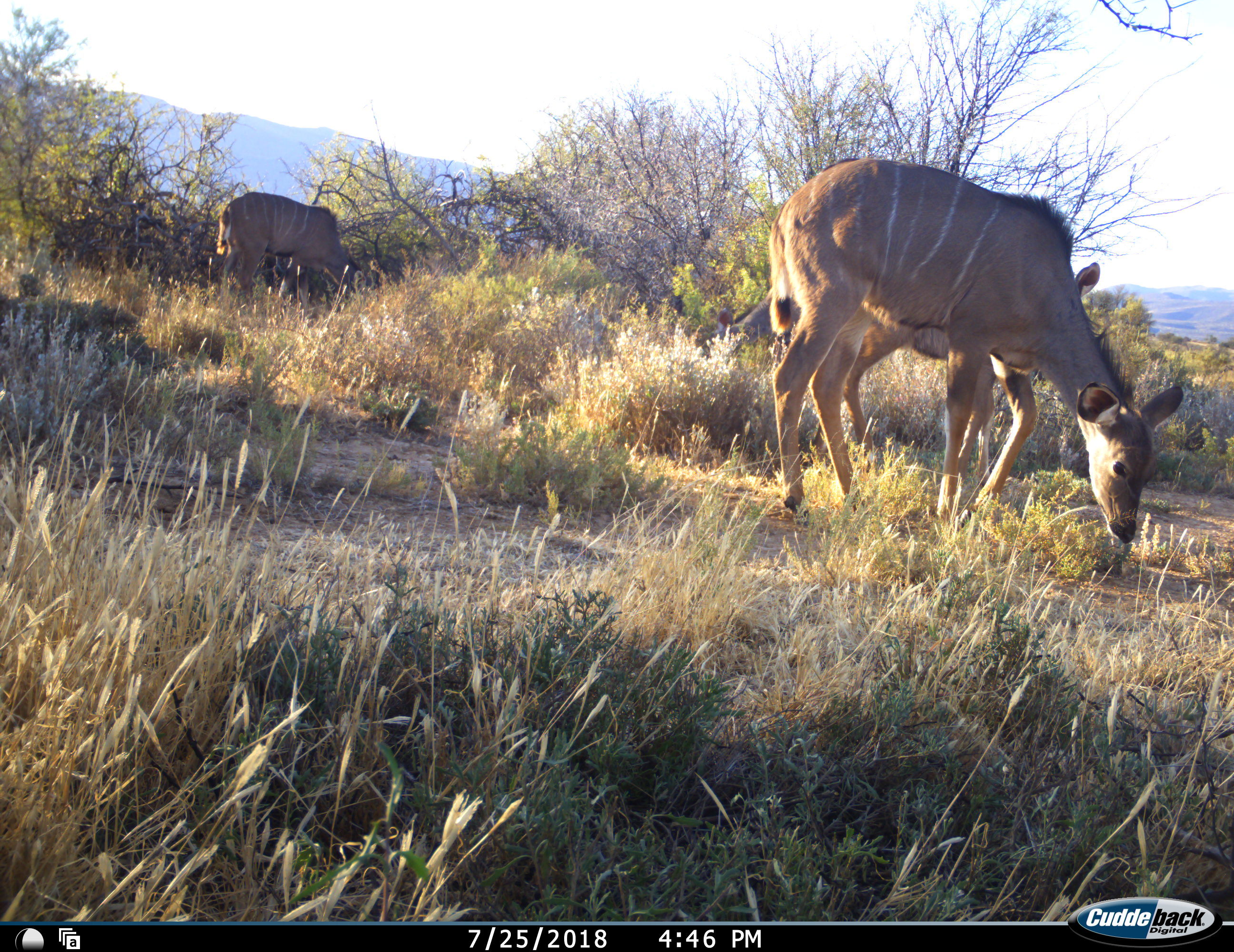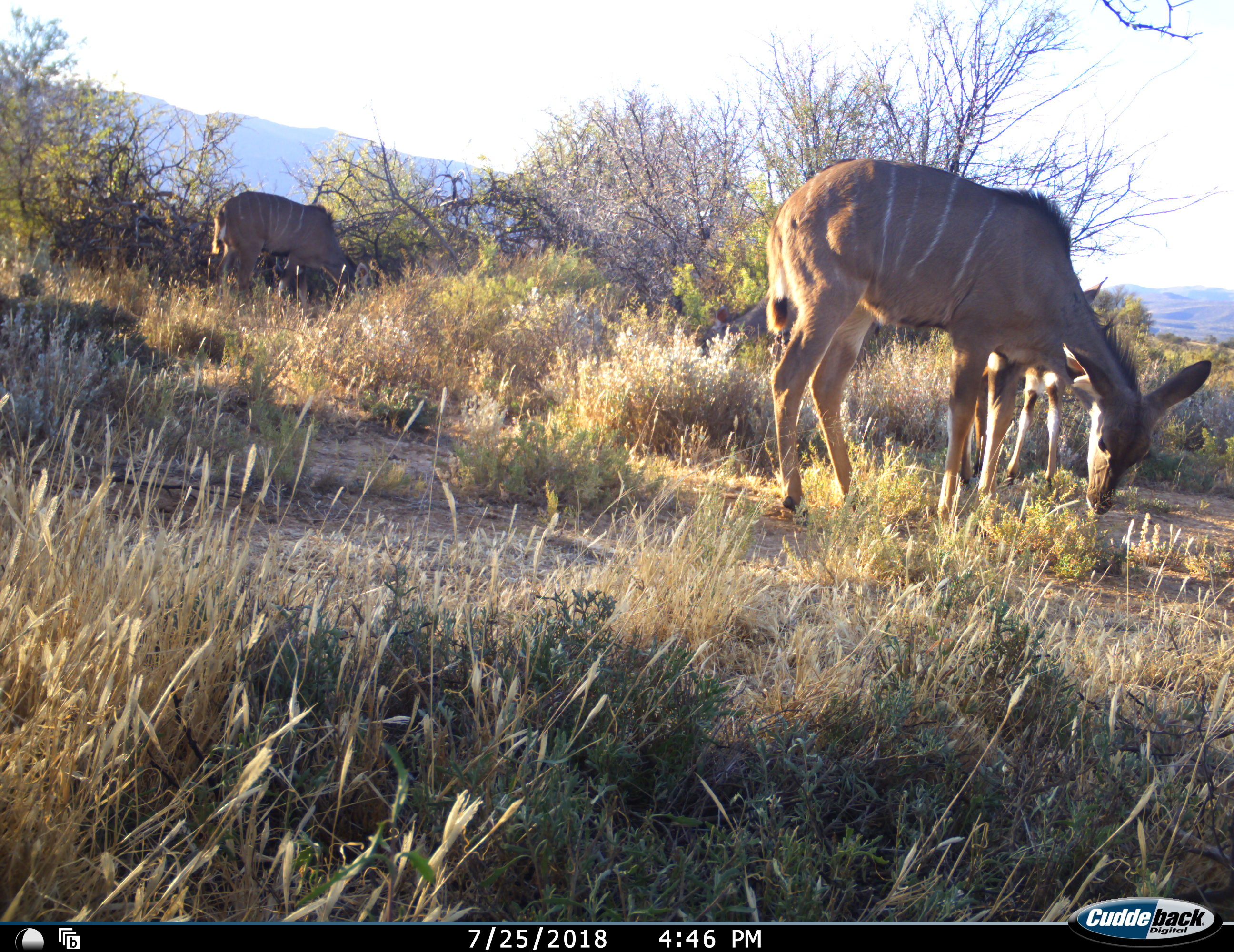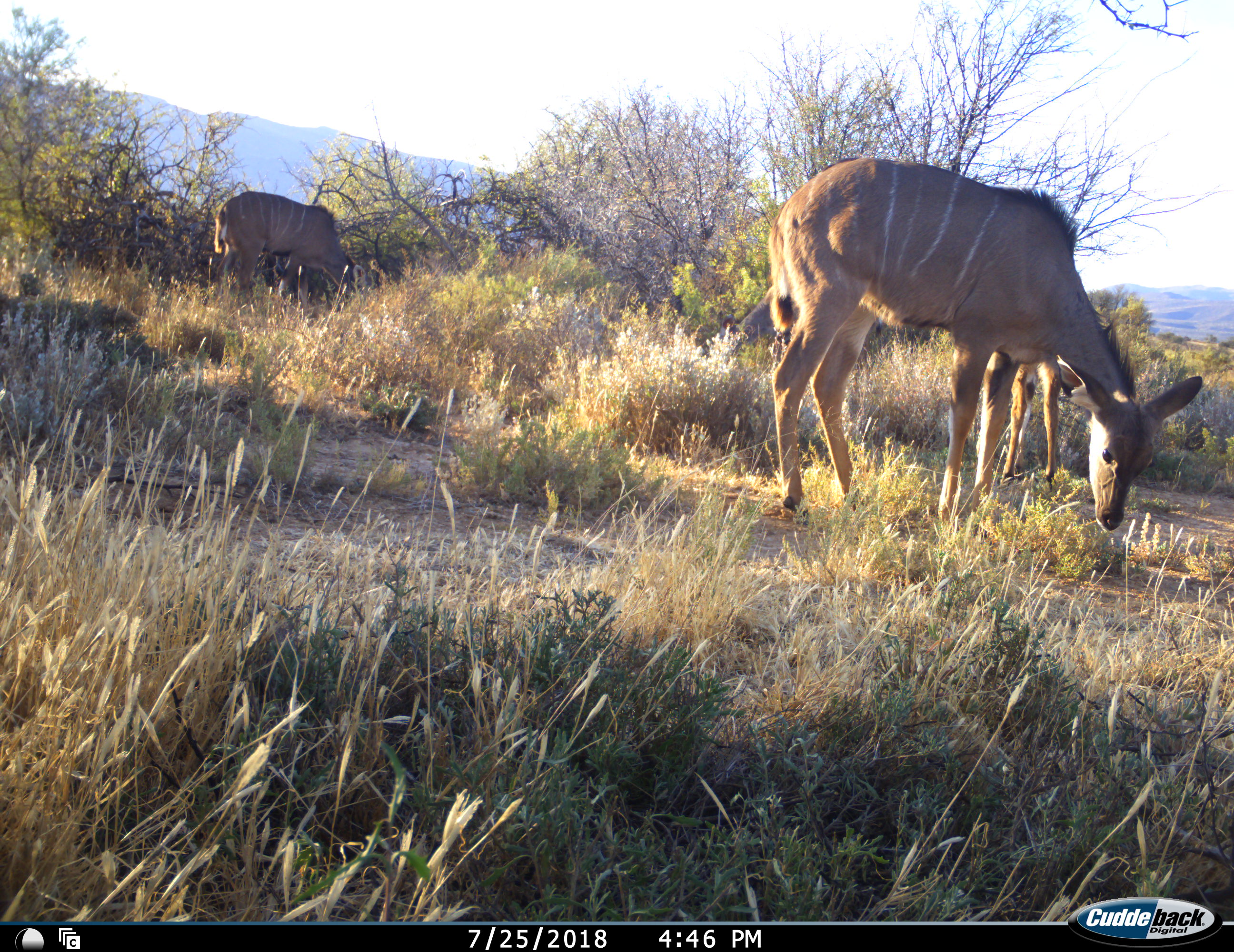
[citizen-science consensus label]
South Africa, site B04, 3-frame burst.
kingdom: Animalia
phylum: Chordata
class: Mammalia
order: Artiodactyla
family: Bovidae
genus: Tragelaphus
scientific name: Tragelaphus strepsiceros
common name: greater kudu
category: kudu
Kudu (greater kudu) (Tragelaphus strepsiceros), count 3. Behavior (volunteer vote fractions): standing 38%, resting 0%, moving 12%, interacting 0%. Young present (vote fraction): 50%. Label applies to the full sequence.